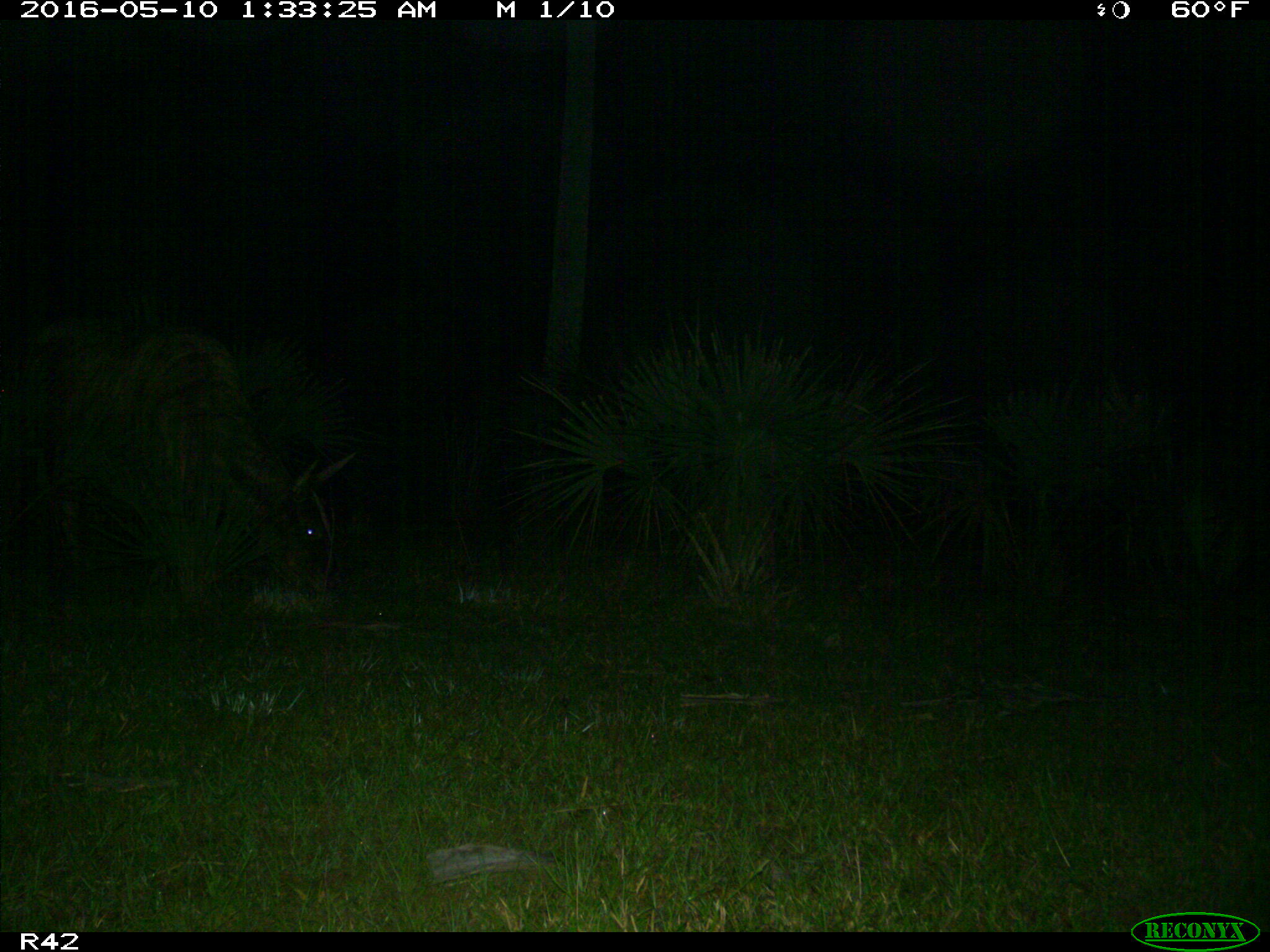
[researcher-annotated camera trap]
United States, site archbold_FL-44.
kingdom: Animalia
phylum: Chordata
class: Mammalia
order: Artiodactyla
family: Bovidae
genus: Bos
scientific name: Bos taurus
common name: domestic cow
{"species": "Bos taurus (domestic cow)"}